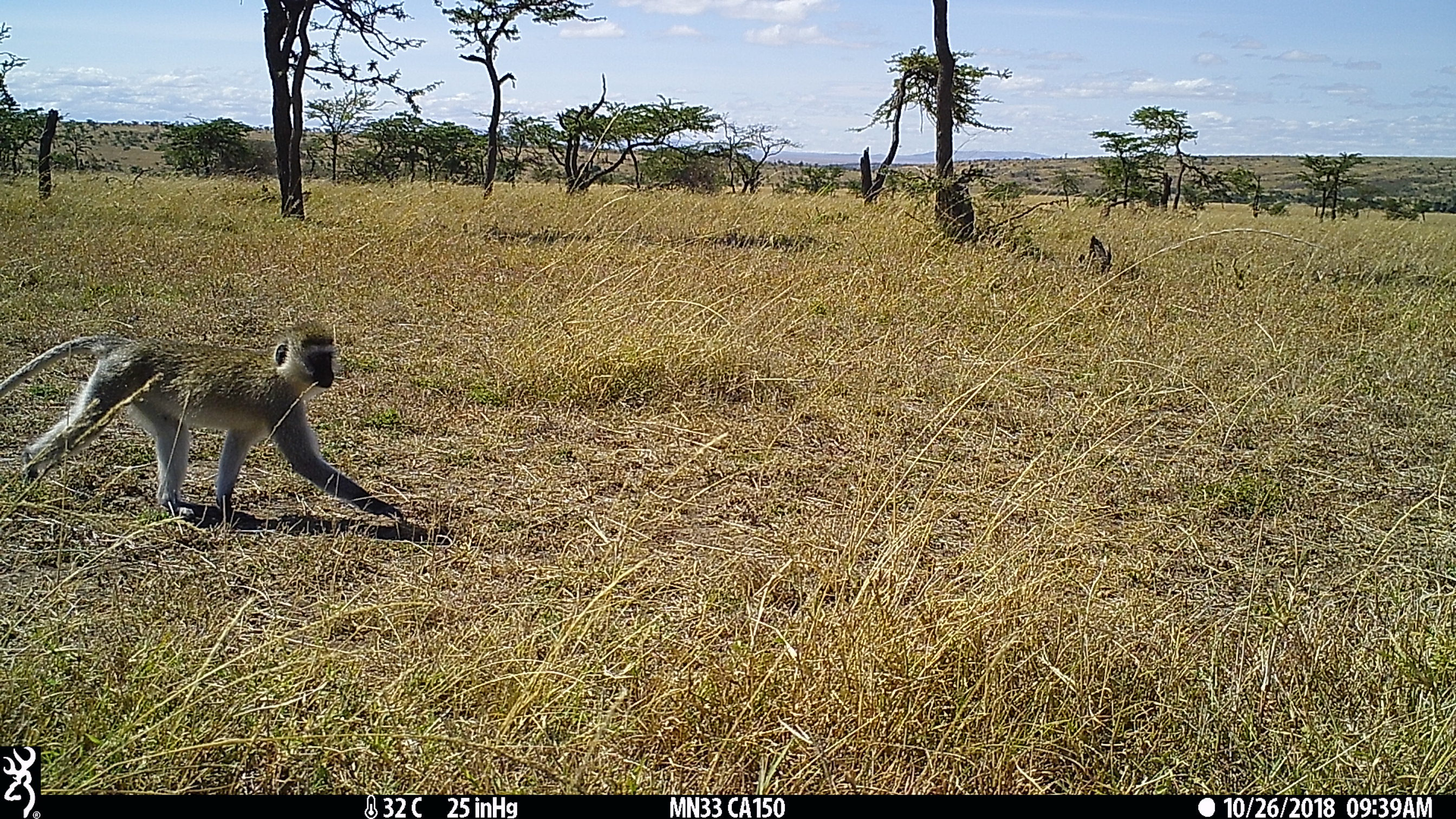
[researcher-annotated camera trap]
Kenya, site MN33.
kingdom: Animalia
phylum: Chordata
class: Mammalia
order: Primates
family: Cercopithecidae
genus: Chlorocebus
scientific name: Chlorocebus pygerythrus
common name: vervet monkey